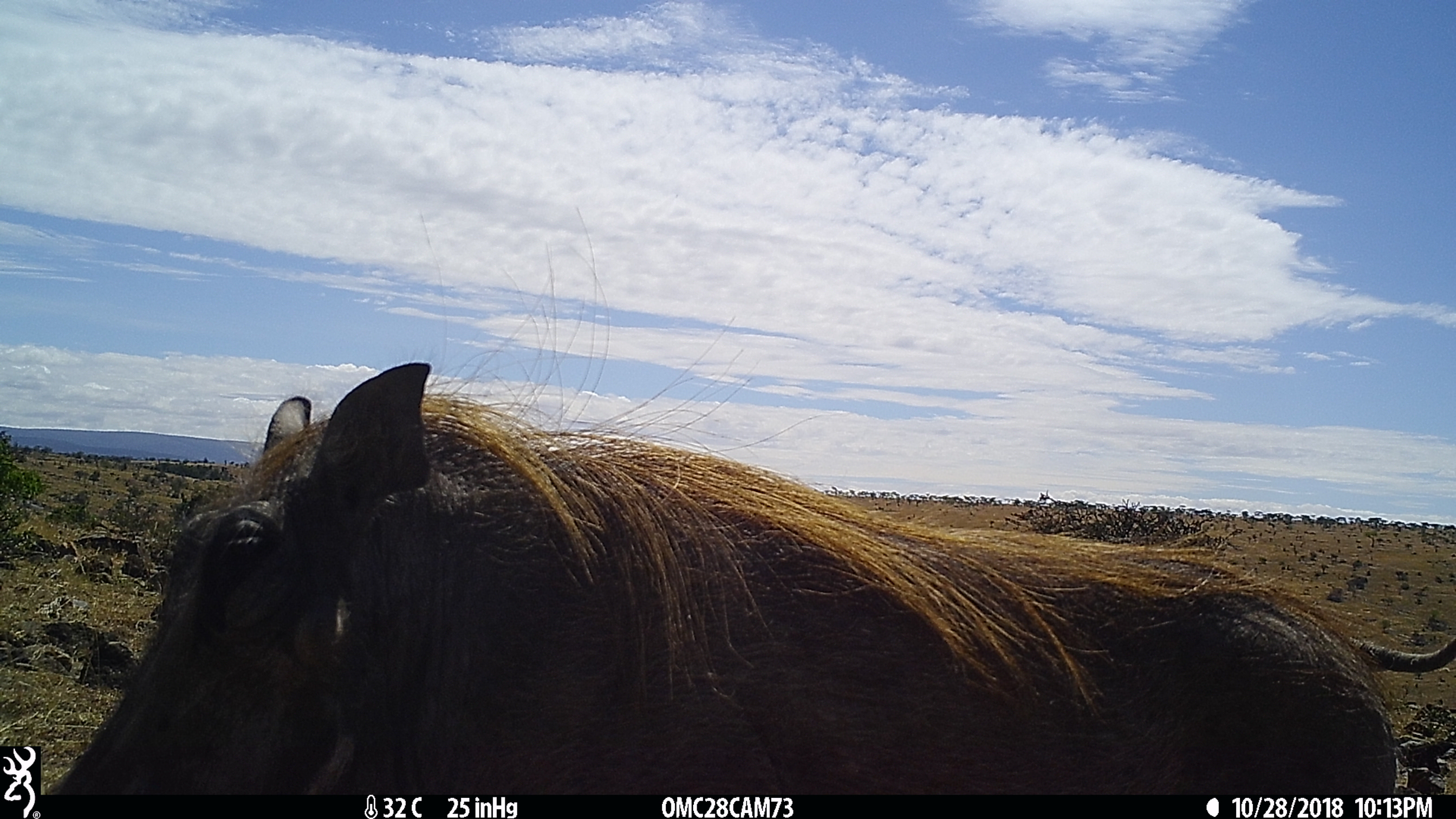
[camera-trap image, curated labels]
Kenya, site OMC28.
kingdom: Animalia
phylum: Chordata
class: Mammalia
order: Artiodactyla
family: Suidae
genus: Phacochoerus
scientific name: Phacochoerus africanus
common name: common warthog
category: warthog